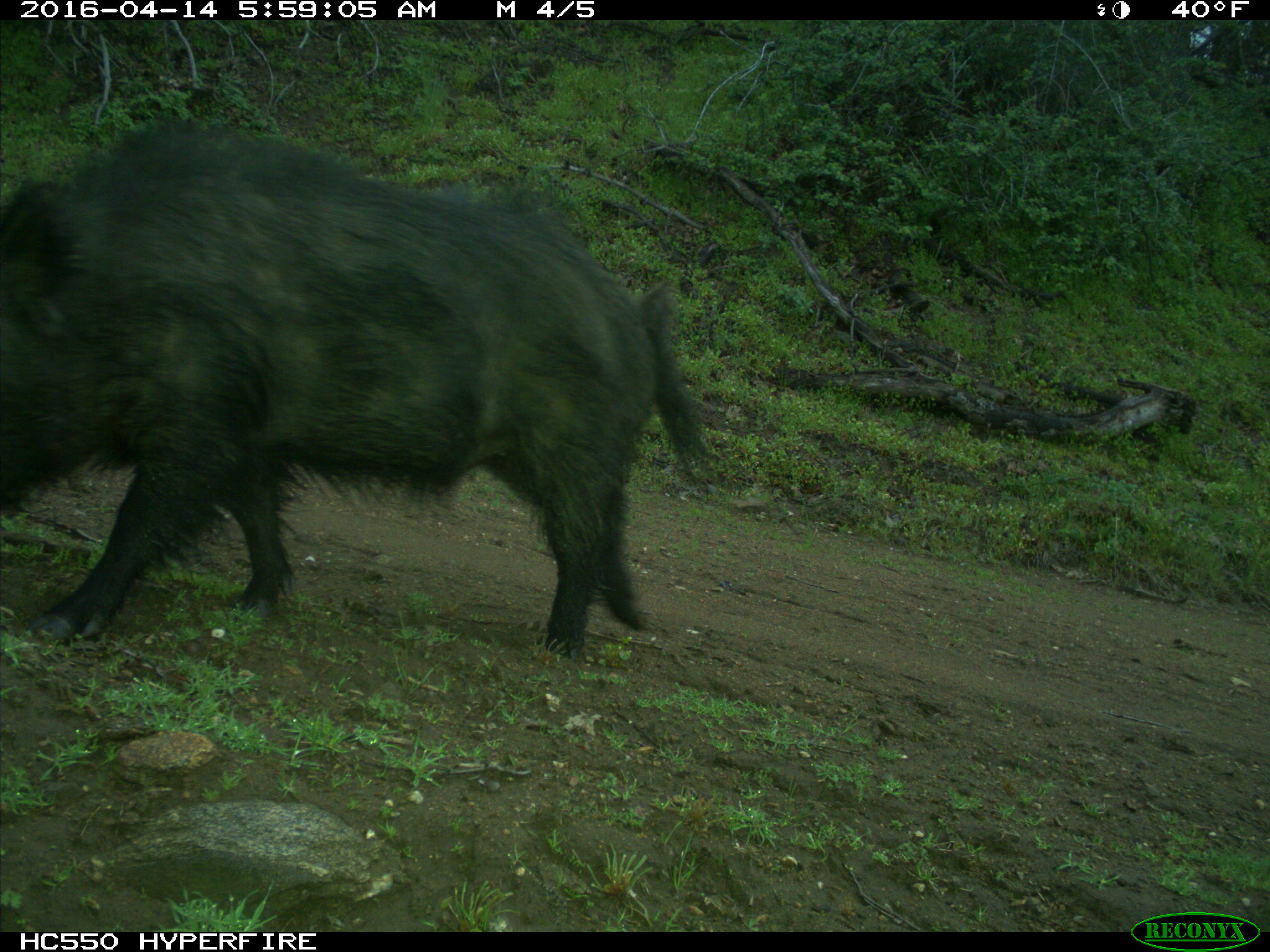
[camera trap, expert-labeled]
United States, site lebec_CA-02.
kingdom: Animalia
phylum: Chordata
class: Mammalia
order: Artiodactyla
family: Suidae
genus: Sus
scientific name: Sus scrofa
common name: wild boar